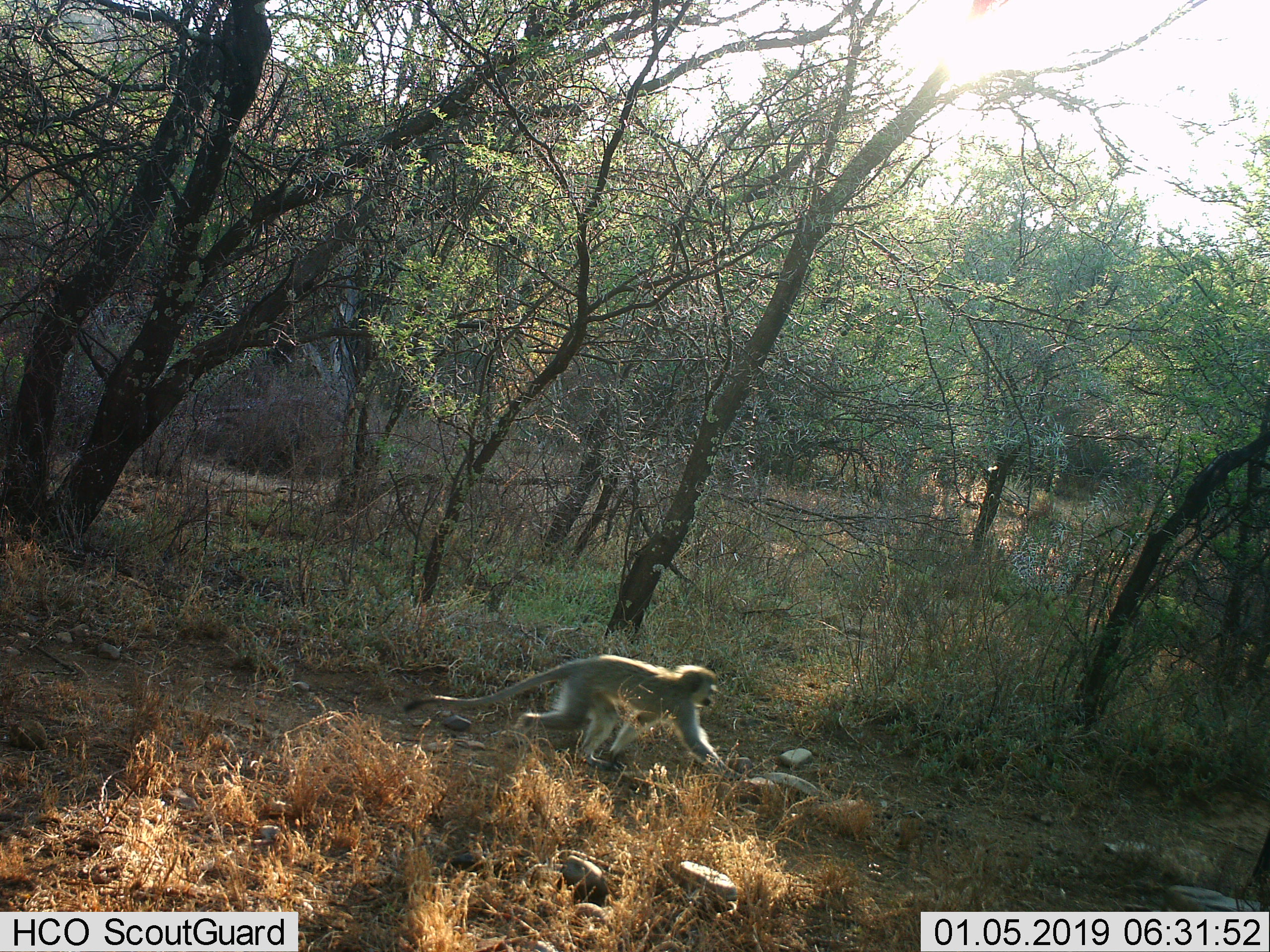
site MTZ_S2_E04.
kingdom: Animalia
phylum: Chordata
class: Mammalia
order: Primates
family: Cercopithecidae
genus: Chlorocebus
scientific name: Chlorocebus pygerythrus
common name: vervet monkey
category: monkeyvervet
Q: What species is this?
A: Monkeyvervet (vervet monkey) (Chlorocebus pygerythrus).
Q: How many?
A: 1.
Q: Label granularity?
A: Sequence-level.